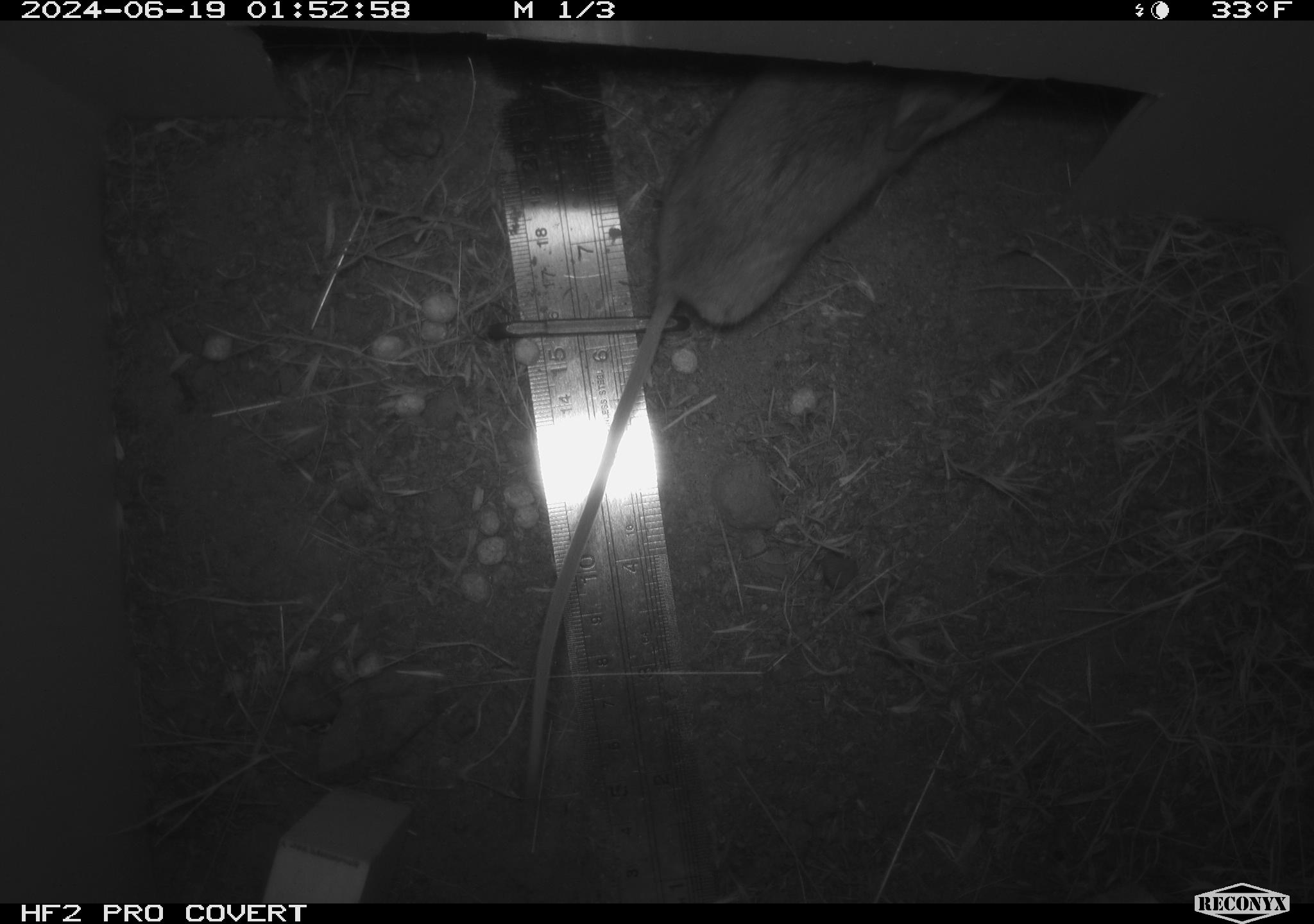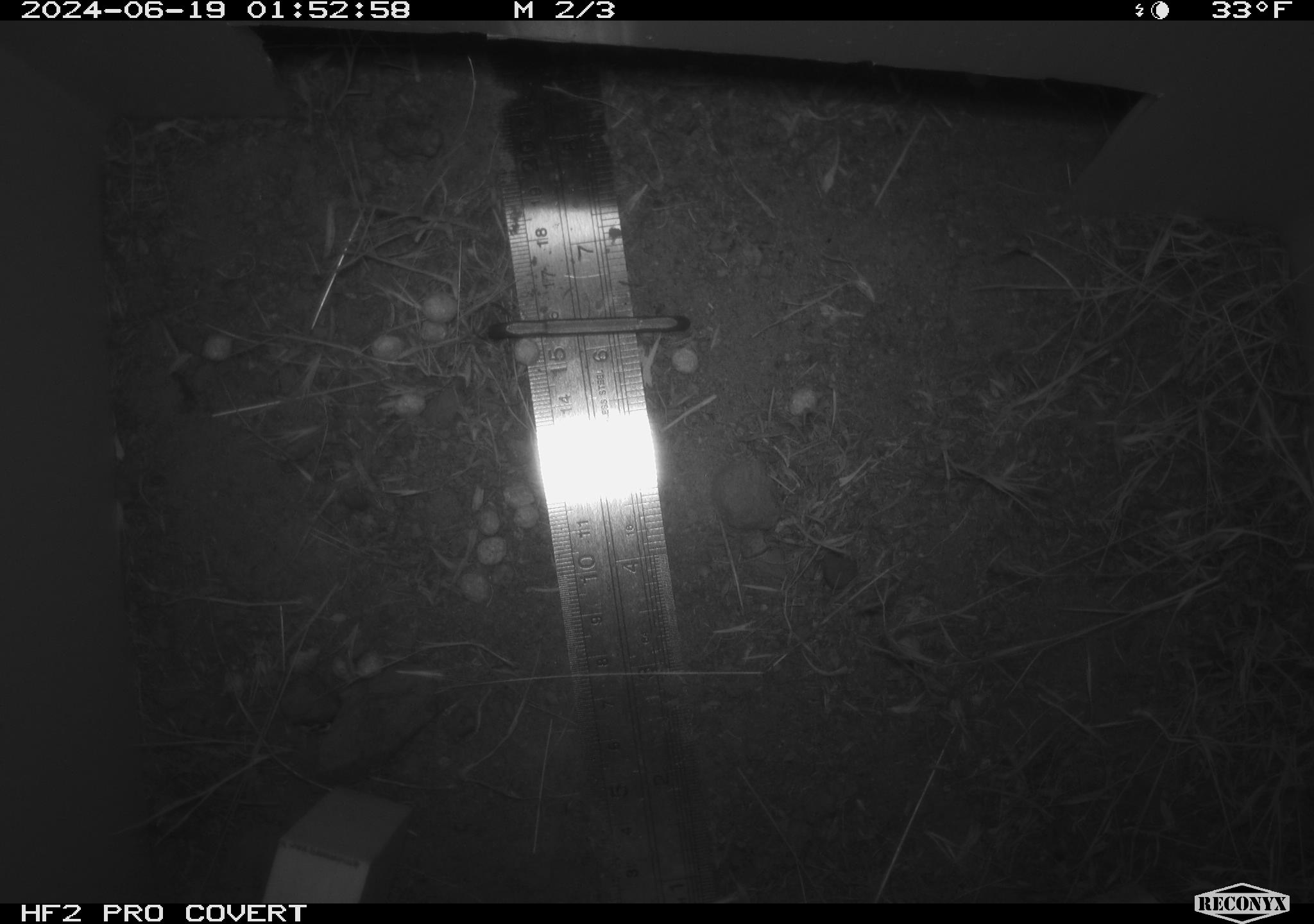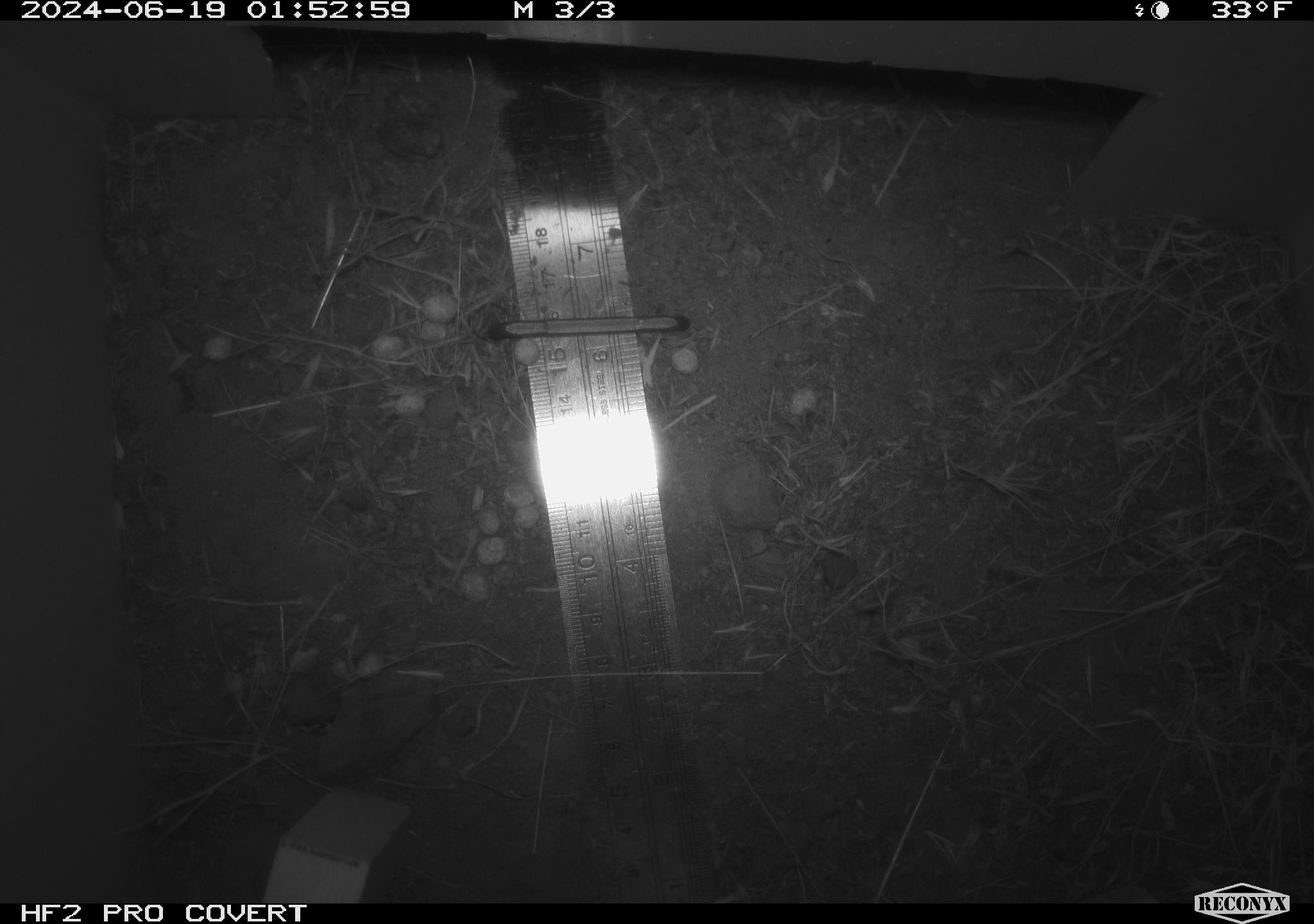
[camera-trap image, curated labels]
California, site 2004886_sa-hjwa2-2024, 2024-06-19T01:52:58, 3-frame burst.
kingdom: Animalia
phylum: Chordata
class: Mammalia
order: Rodentia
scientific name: Rodentia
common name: rodent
Rodent (Rodentia).